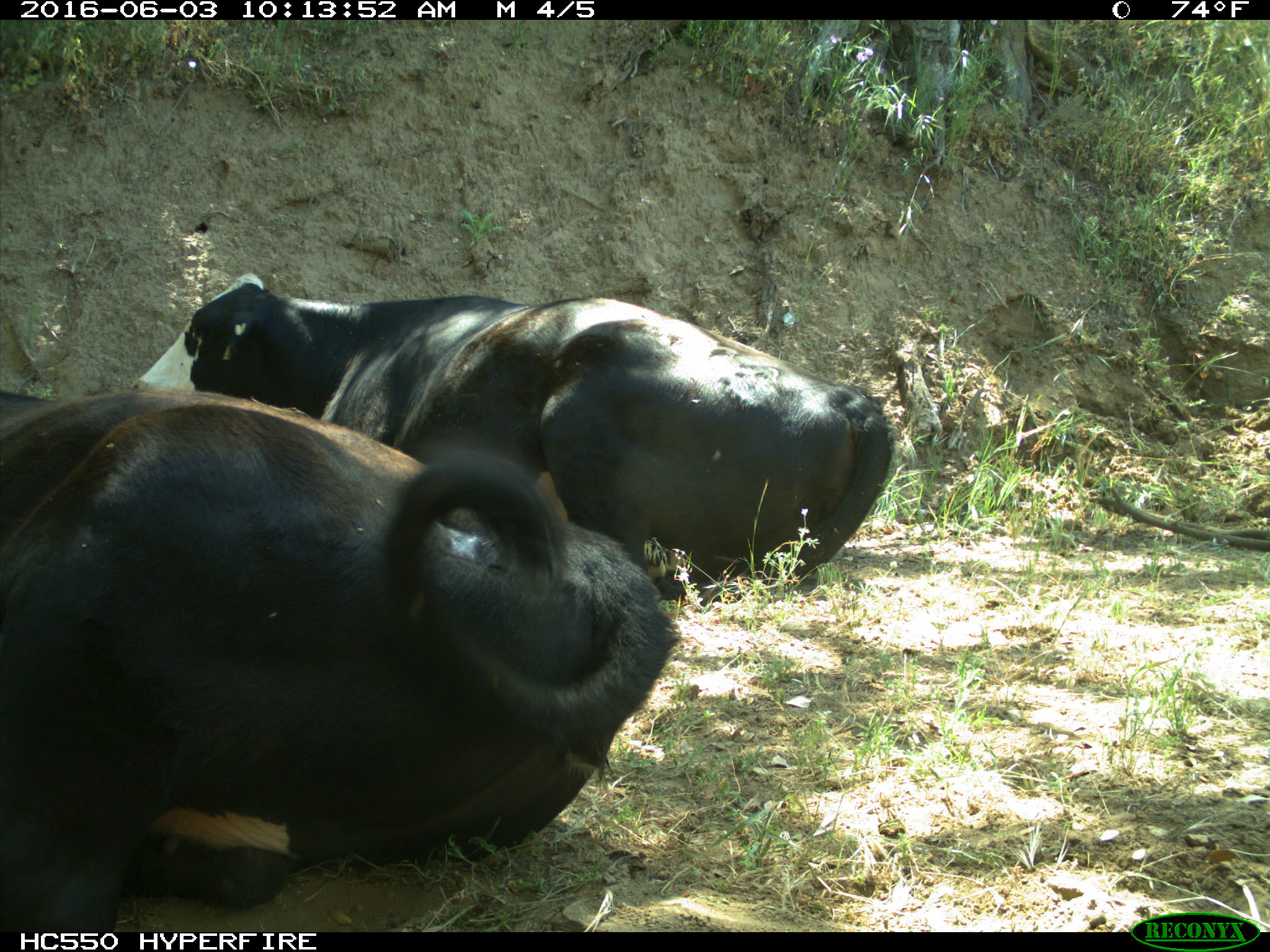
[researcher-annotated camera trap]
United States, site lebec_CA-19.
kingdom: Animalia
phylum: Chordata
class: Mammalia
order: Artiodactyla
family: Bovidae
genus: Bos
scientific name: Bos taurus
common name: domestic cow